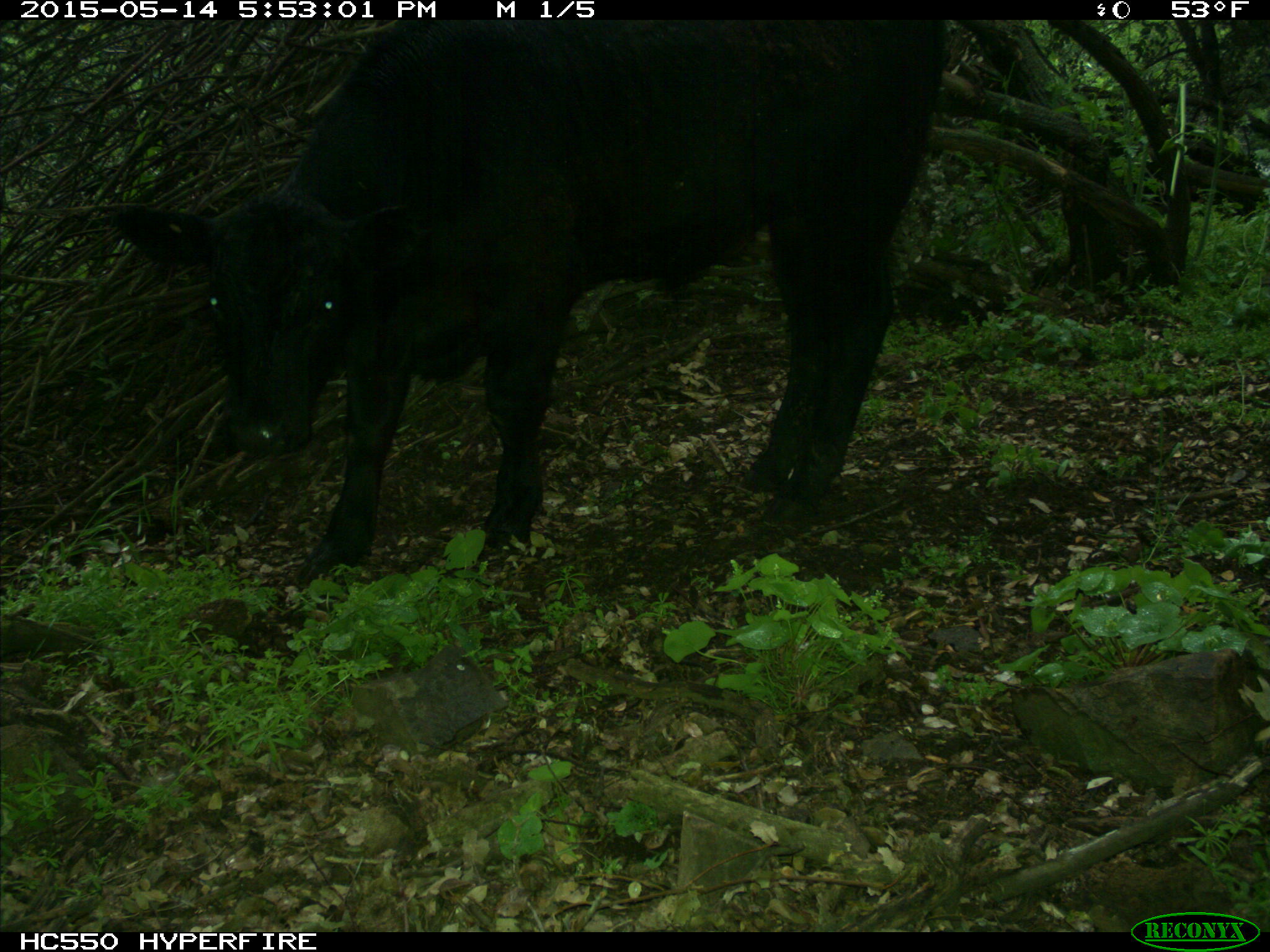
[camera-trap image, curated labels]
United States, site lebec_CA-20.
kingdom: Animalia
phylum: Chordata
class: Mammalia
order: Artiodactyla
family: Bovidae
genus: Bos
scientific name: Bos taurus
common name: domestic cow